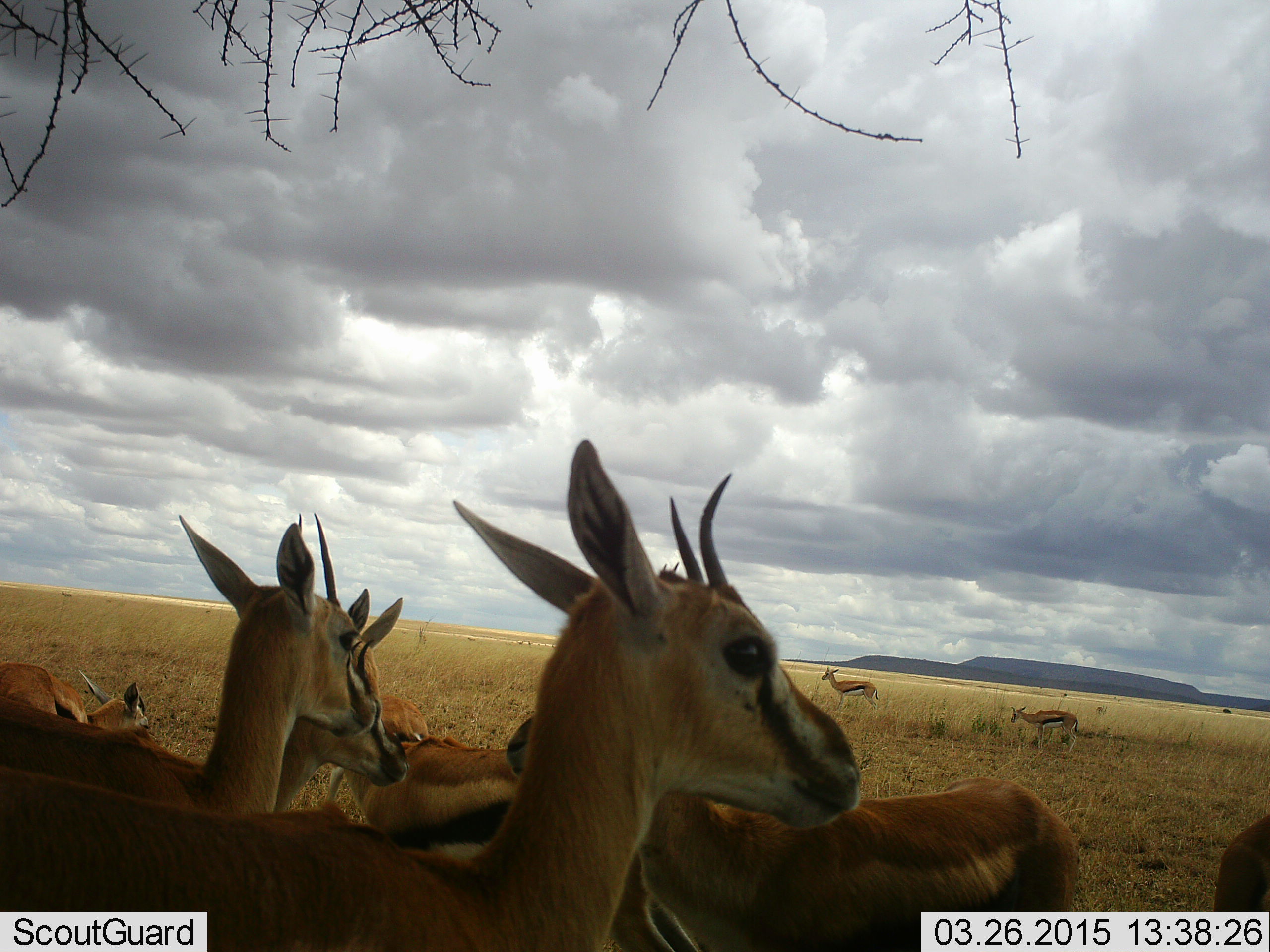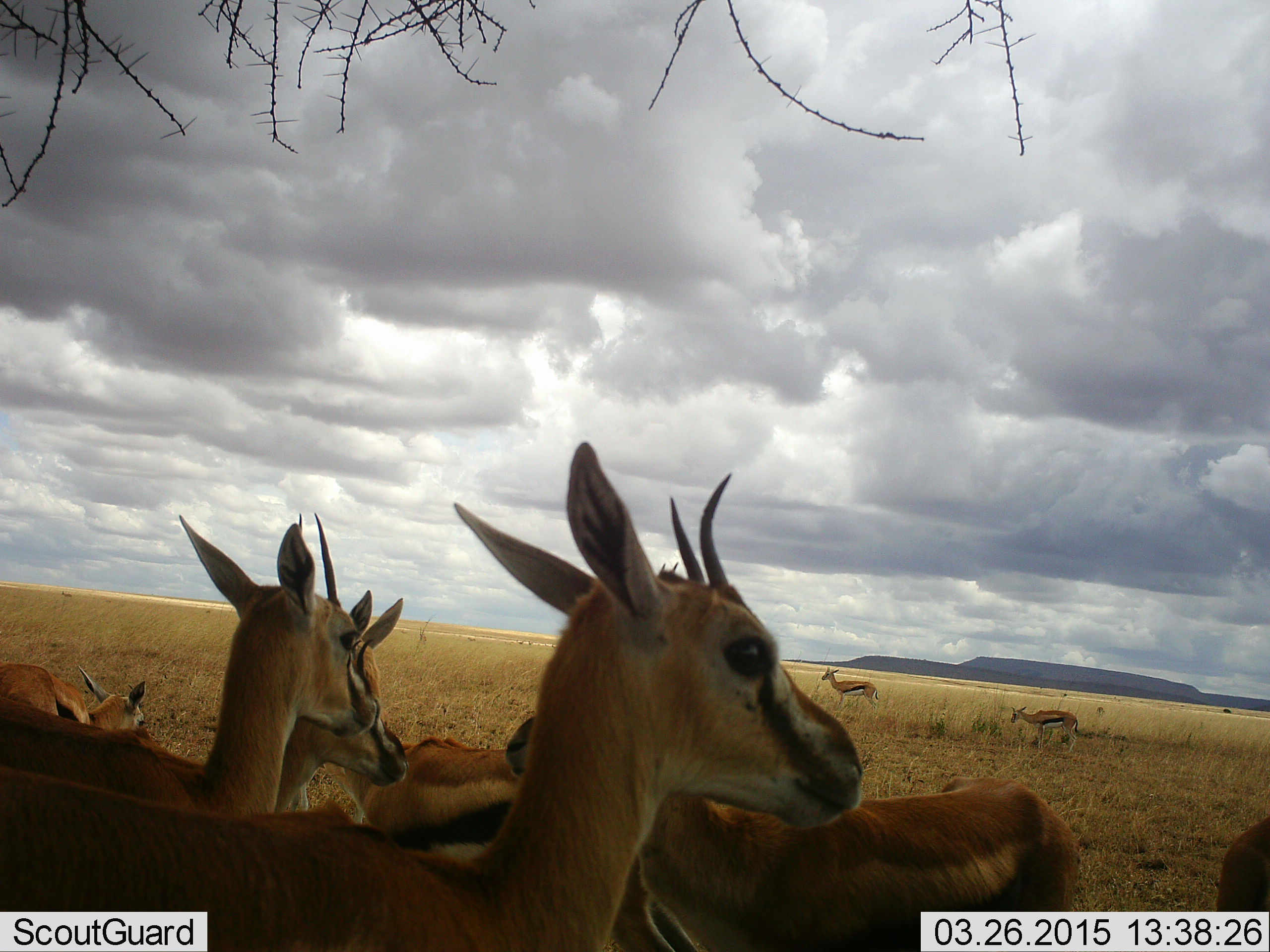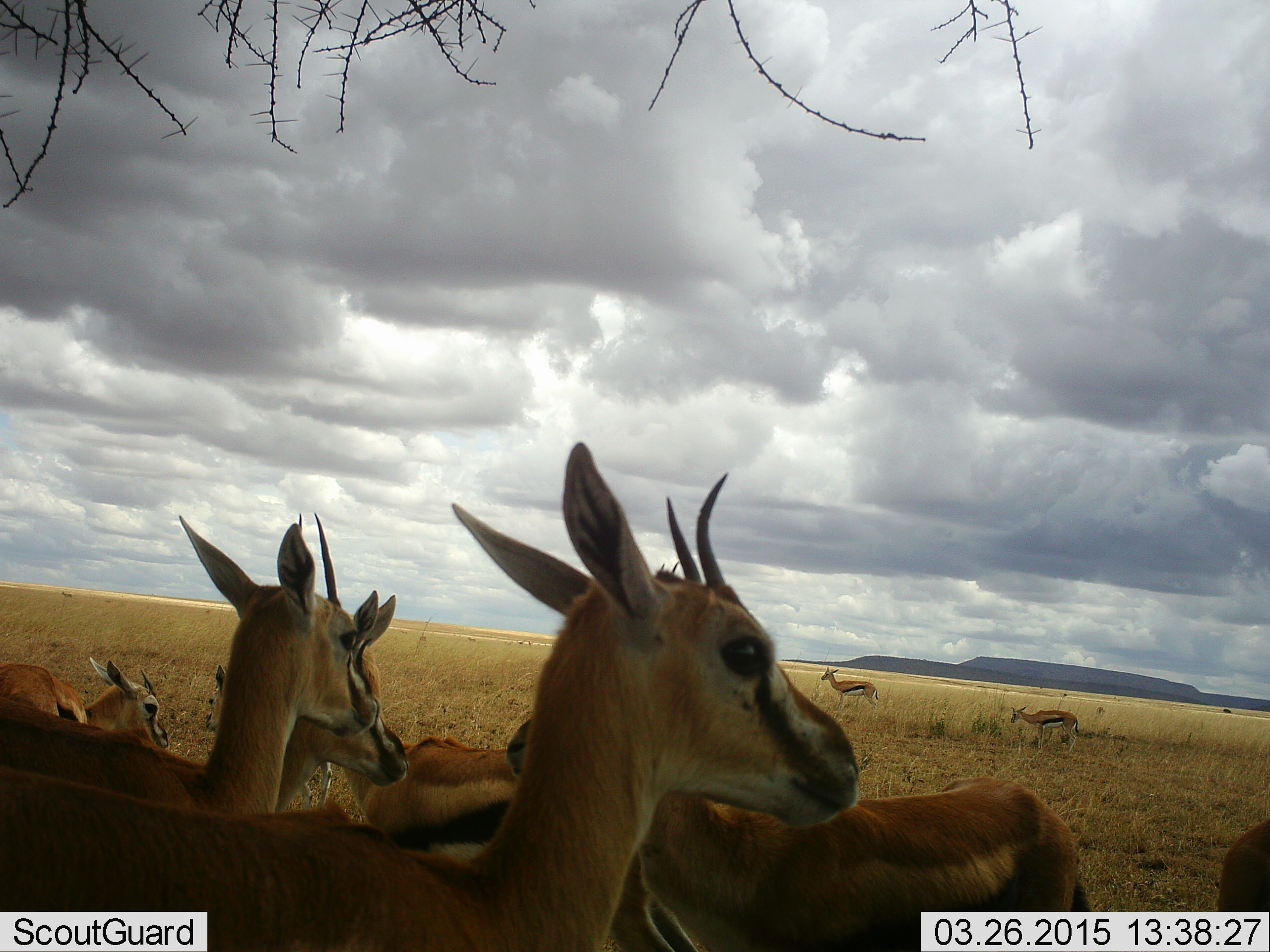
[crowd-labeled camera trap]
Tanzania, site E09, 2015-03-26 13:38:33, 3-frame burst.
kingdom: Animalia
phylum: Chordata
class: Mammalia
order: Artiodactyla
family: Bovidae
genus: Eudorcas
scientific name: Eudorcas thomsonii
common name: thomson's gazelle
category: gazellethomsons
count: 10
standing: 70%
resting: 50%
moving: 0%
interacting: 20%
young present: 10%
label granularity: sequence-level